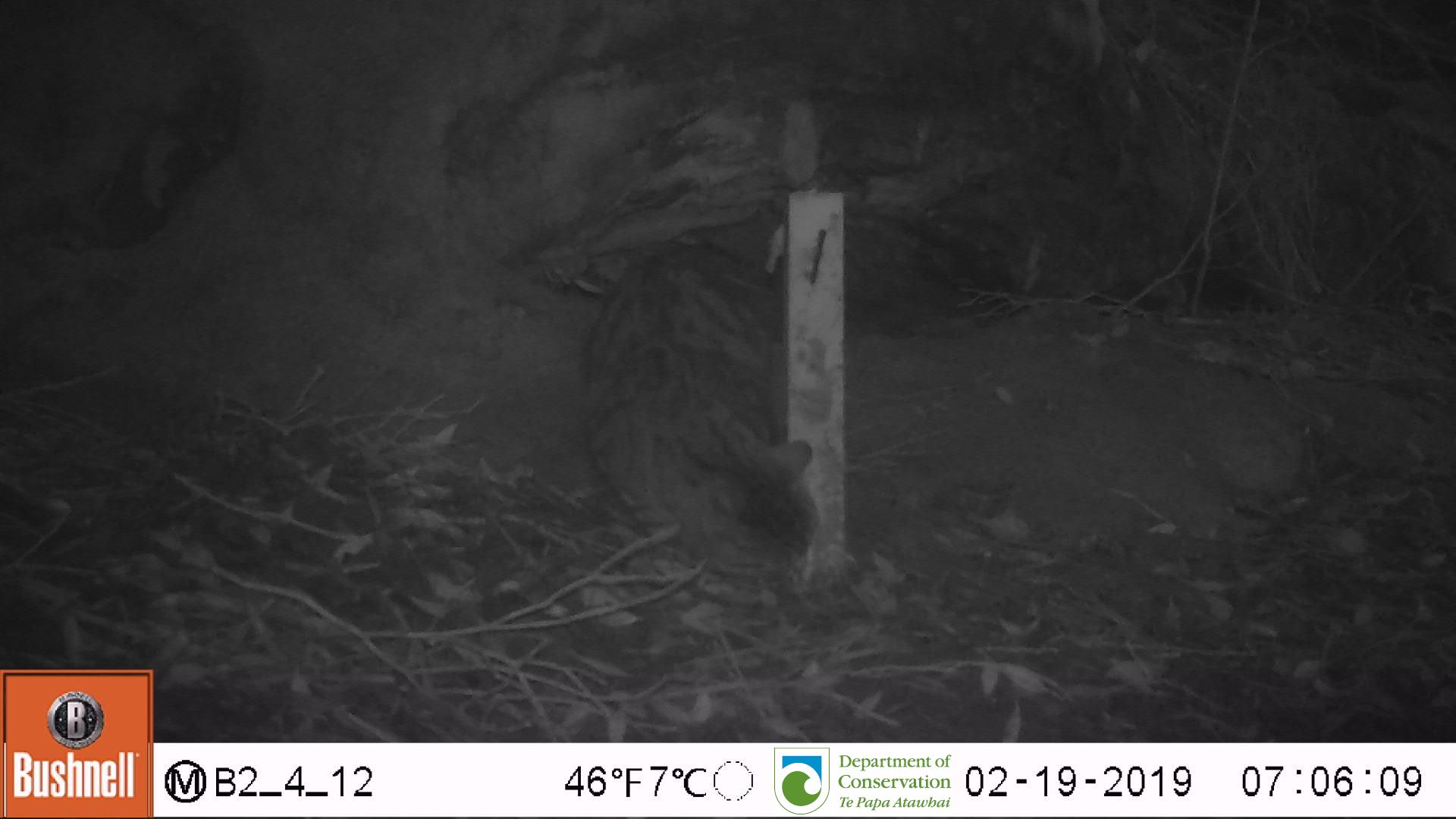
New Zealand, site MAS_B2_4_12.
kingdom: Animalia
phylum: Chordata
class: Mammalia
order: Carnivora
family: Felidae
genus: Felis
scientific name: Felis catus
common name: domestic cat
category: cat